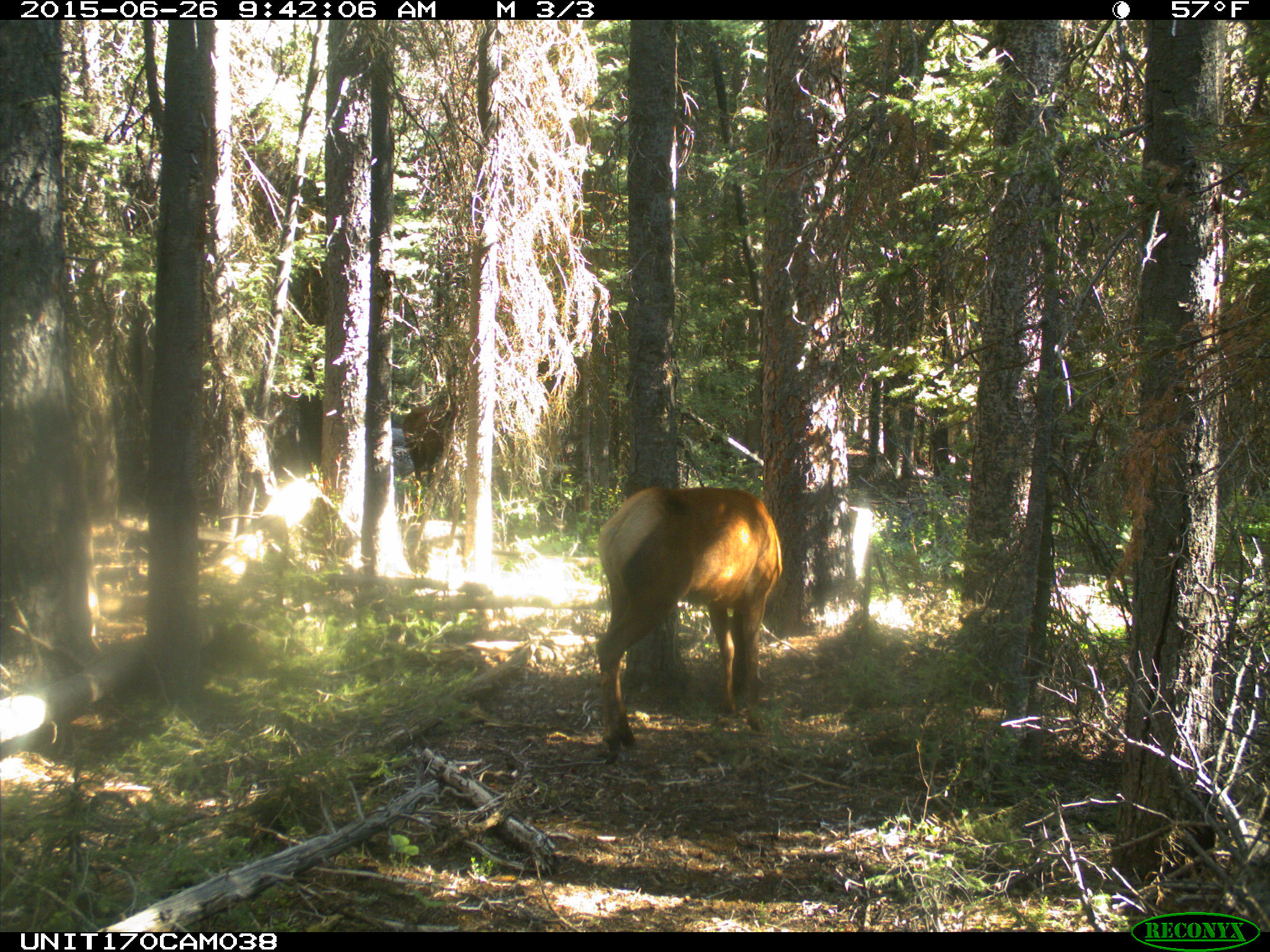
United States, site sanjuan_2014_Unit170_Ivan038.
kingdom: Animalia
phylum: Chordata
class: Mammalia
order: Artiodactyla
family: Cervidae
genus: Cervus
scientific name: Cervus elaphus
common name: red deer